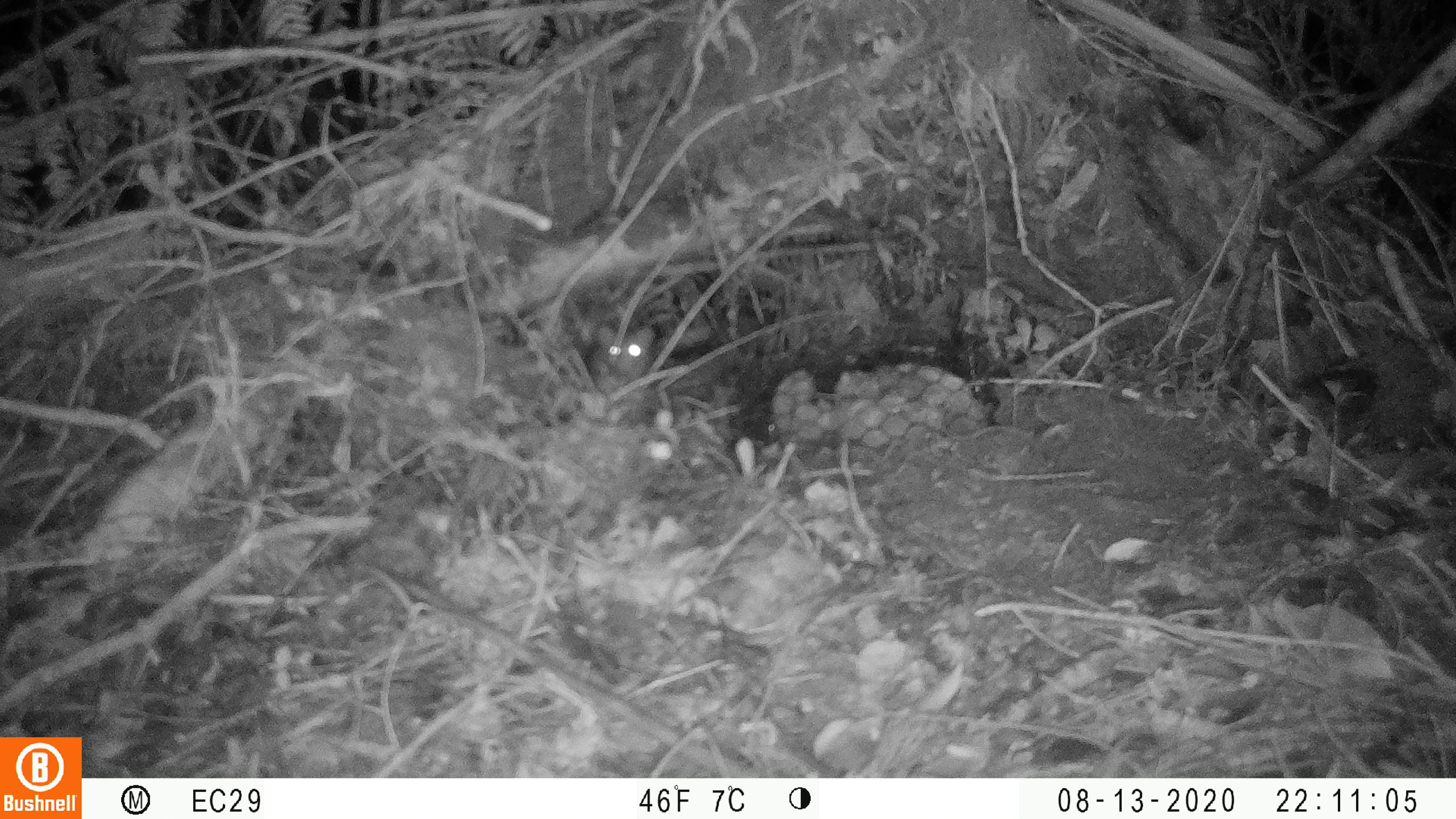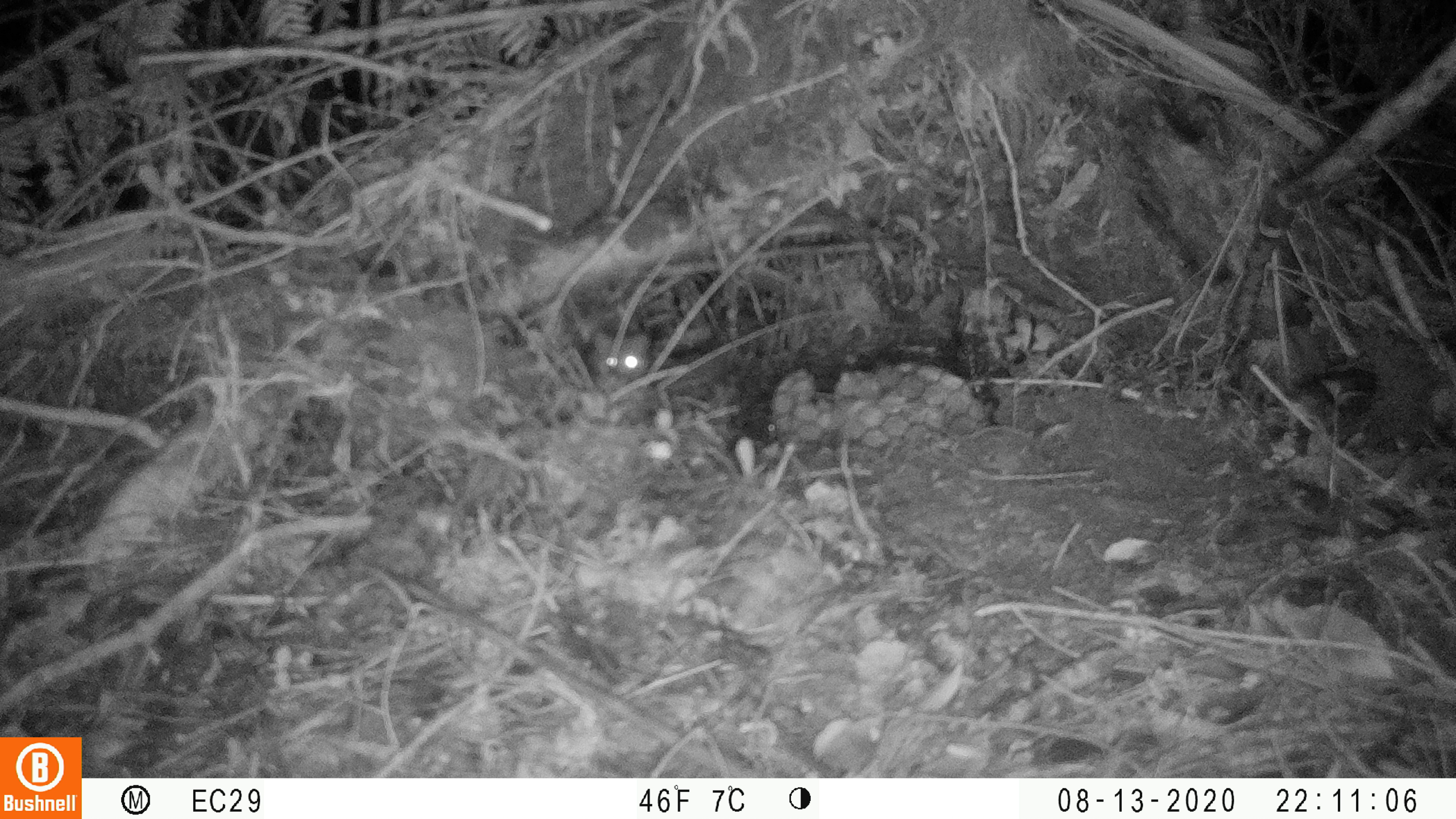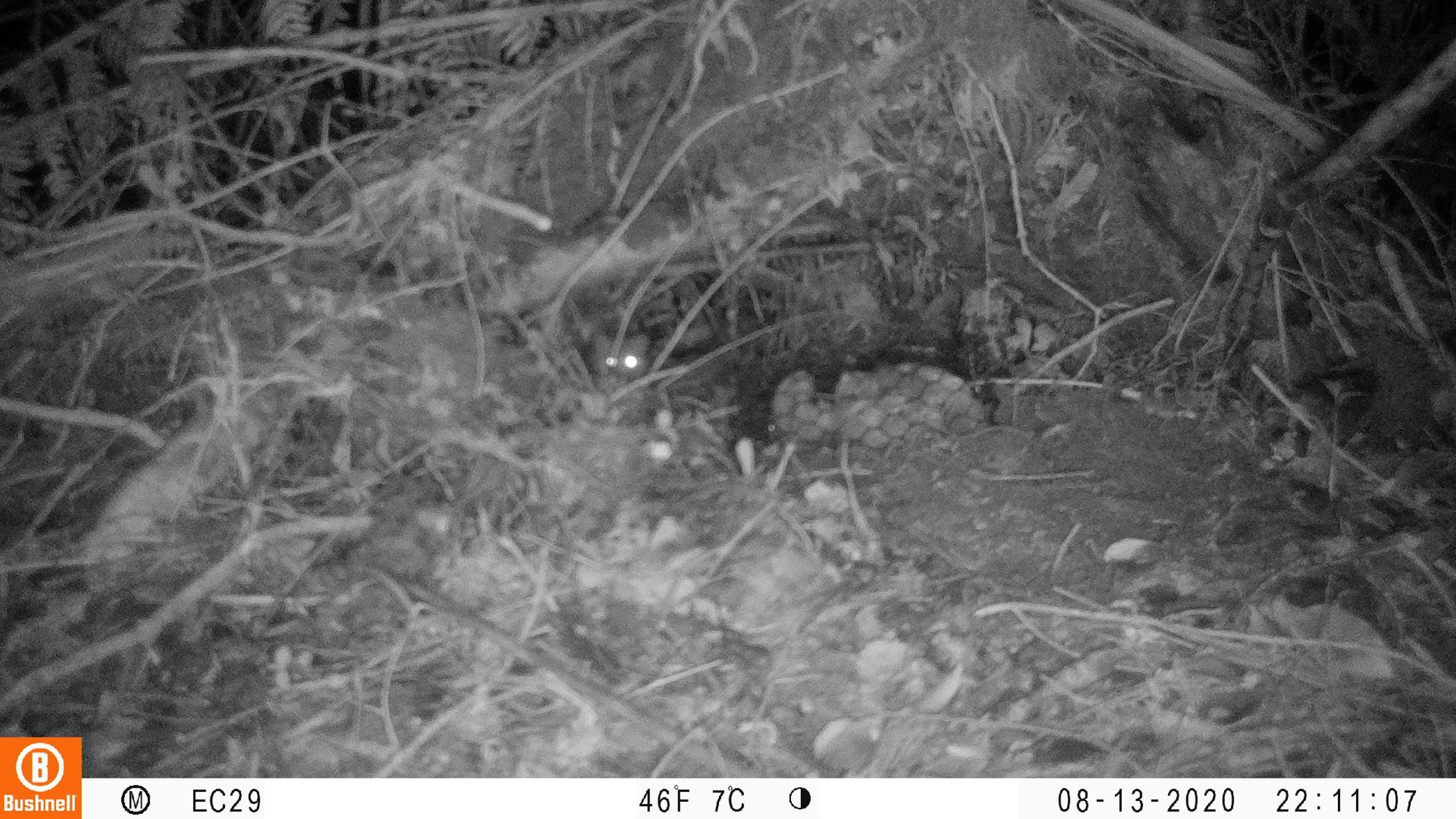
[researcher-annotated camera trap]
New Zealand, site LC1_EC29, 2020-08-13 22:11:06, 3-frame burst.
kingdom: Animalia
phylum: Chordata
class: Mammalia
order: Rodentia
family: Muridae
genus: Rattus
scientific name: Rattus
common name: rat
Rat (Rattus).